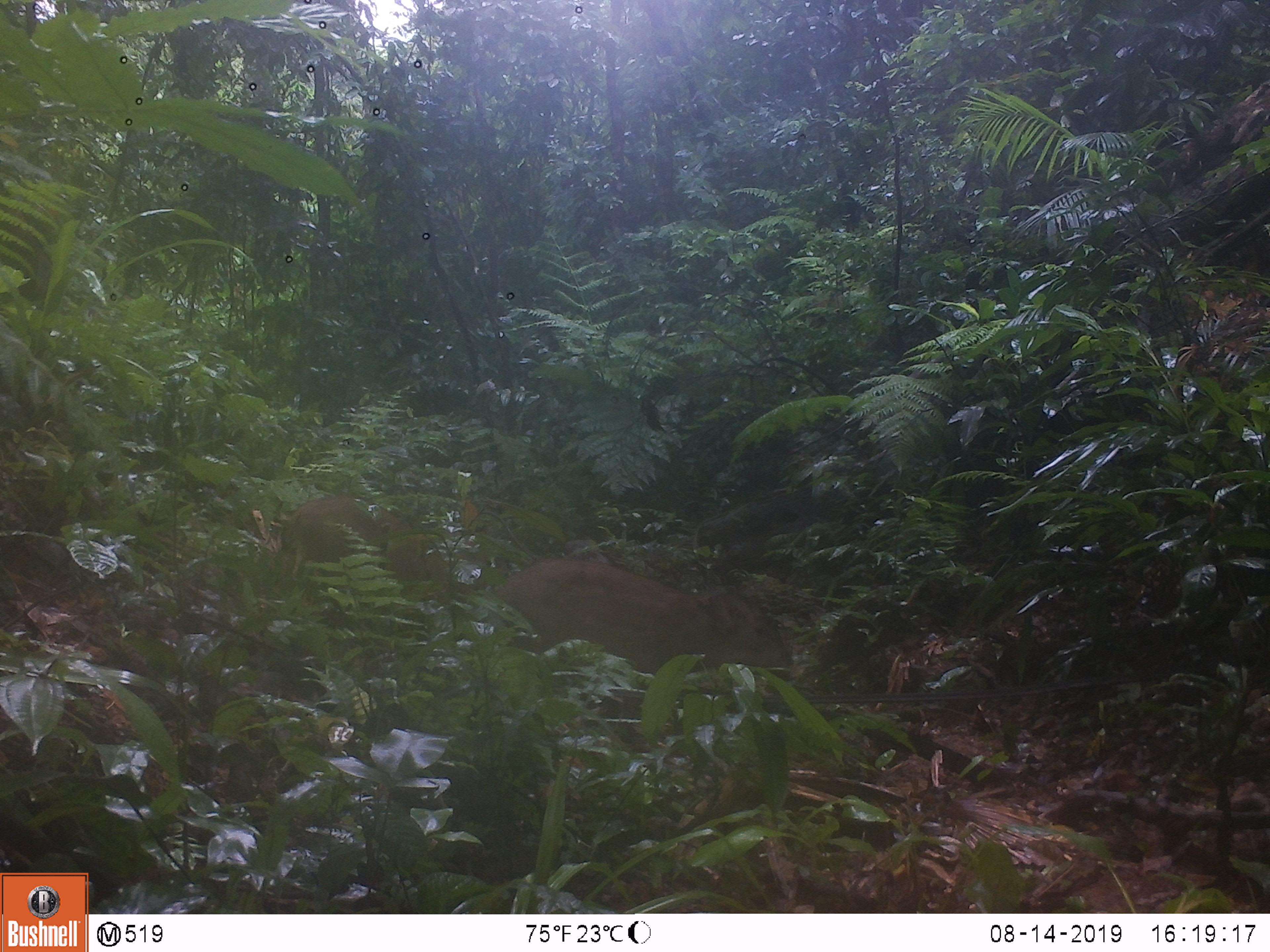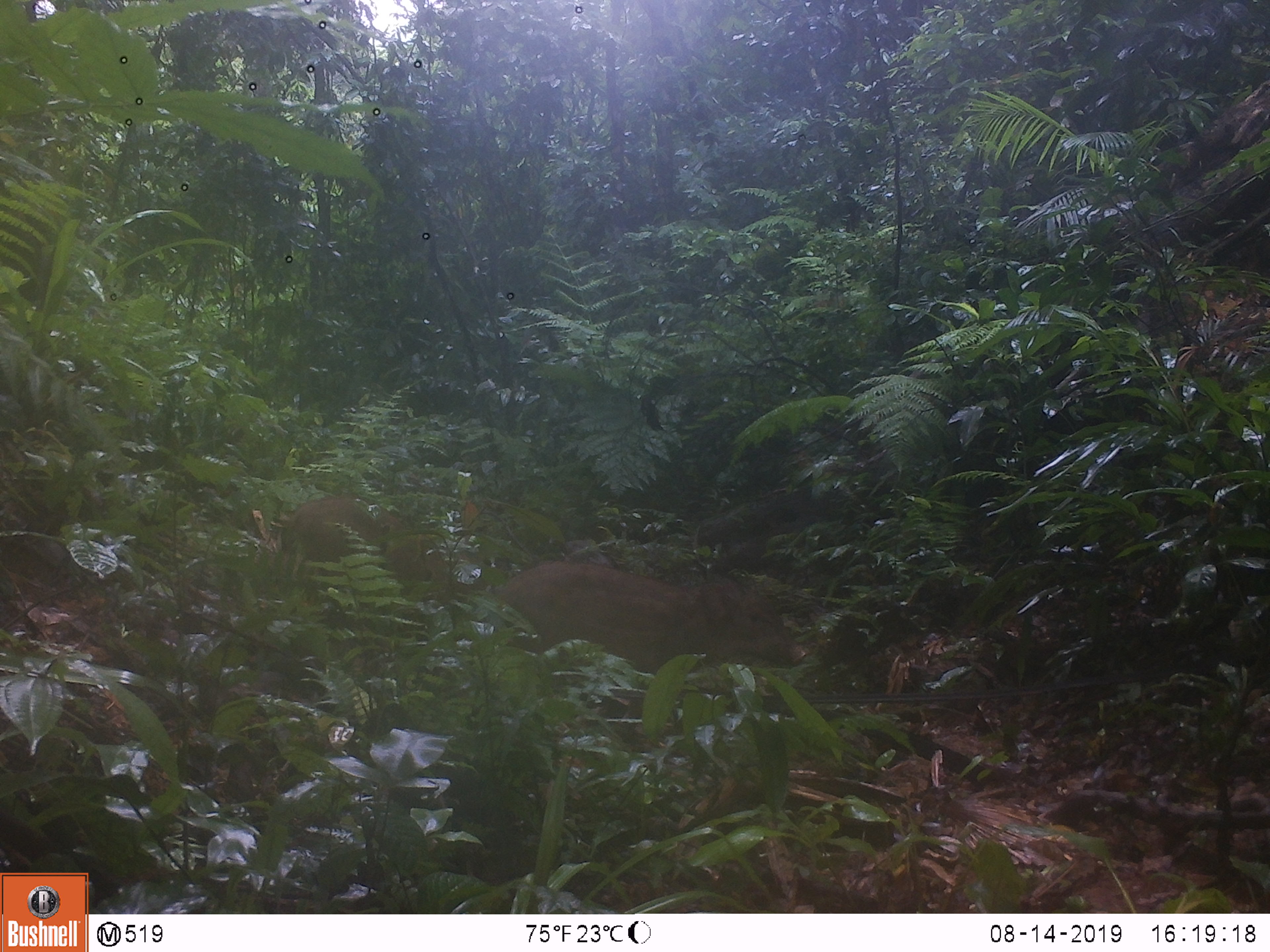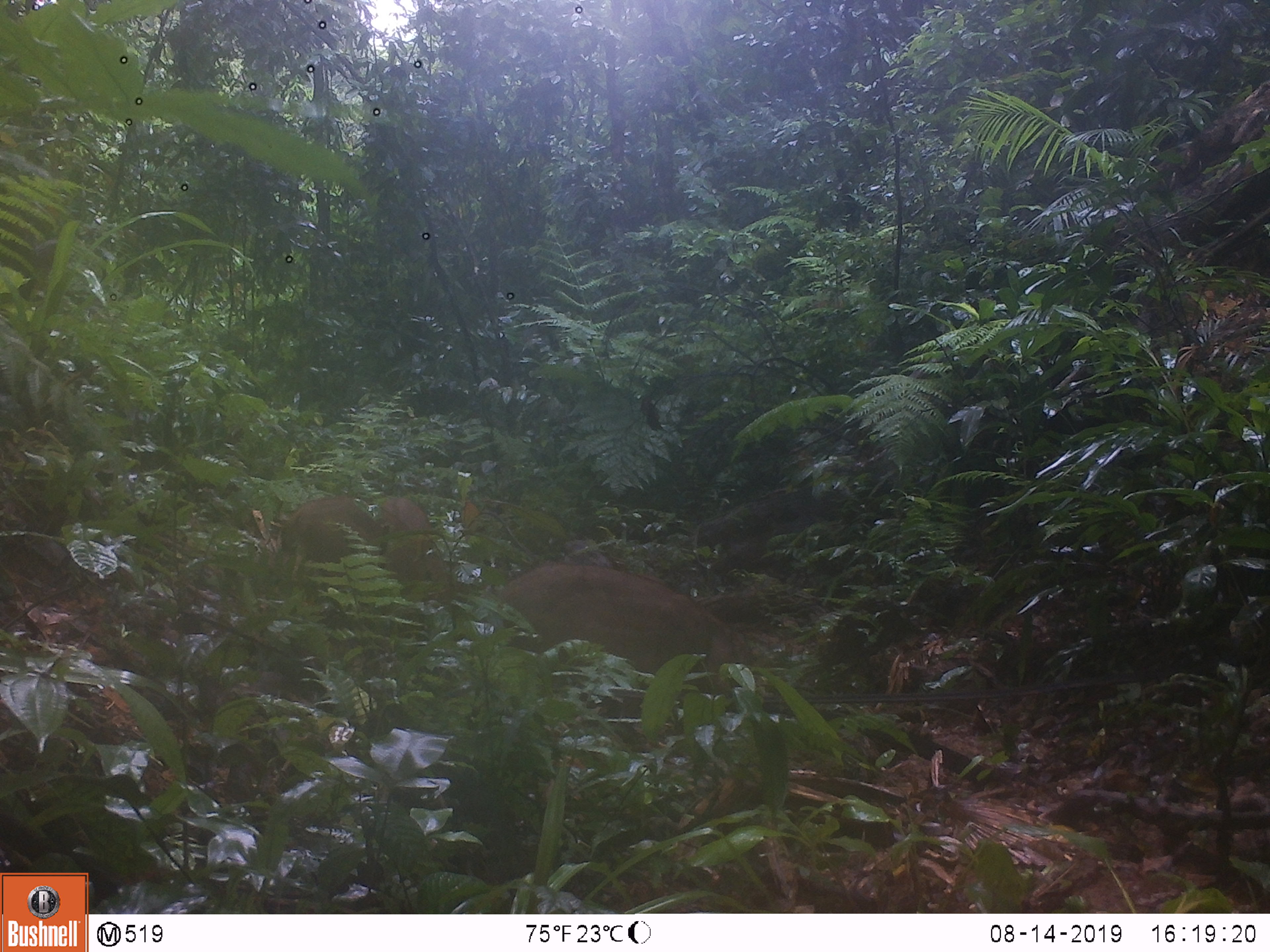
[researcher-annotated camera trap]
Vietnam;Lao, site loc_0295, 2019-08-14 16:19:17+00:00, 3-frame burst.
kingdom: Animalia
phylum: Chordata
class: Mammalia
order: Artiodactyla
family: Suidae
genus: Sus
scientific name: Sus scrofa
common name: eurasian wild pig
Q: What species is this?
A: Eurasian wild pig (Sus scrofa).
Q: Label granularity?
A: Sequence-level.